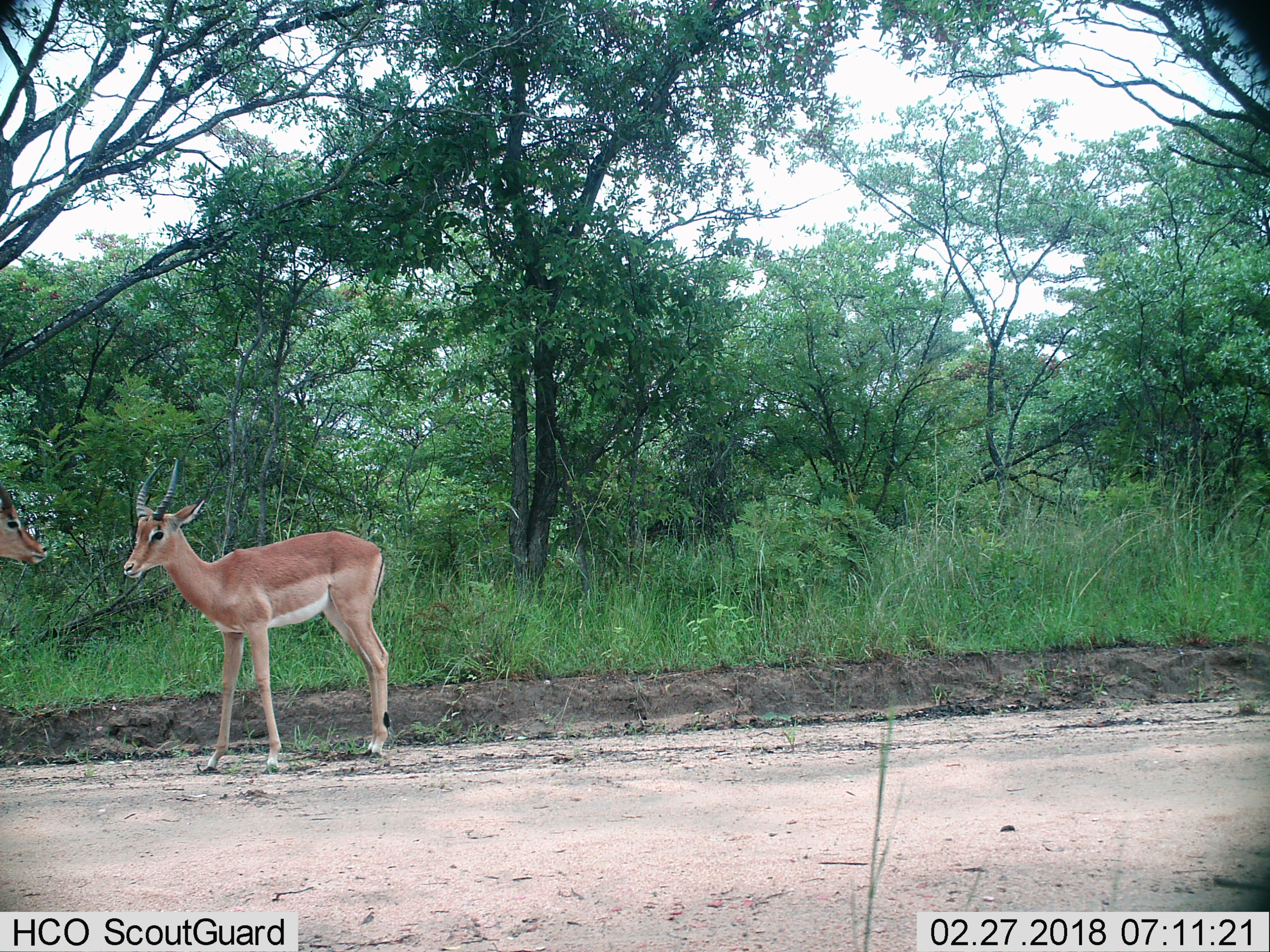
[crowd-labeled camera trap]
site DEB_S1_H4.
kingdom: Animalia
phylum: Chordata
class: Mammalia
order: Artiodactyla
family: Bovidae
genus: Aepyceros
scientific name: Aepyceros melampus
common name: impala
Impala (Aepyceros melampus), count 2. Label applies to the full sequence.